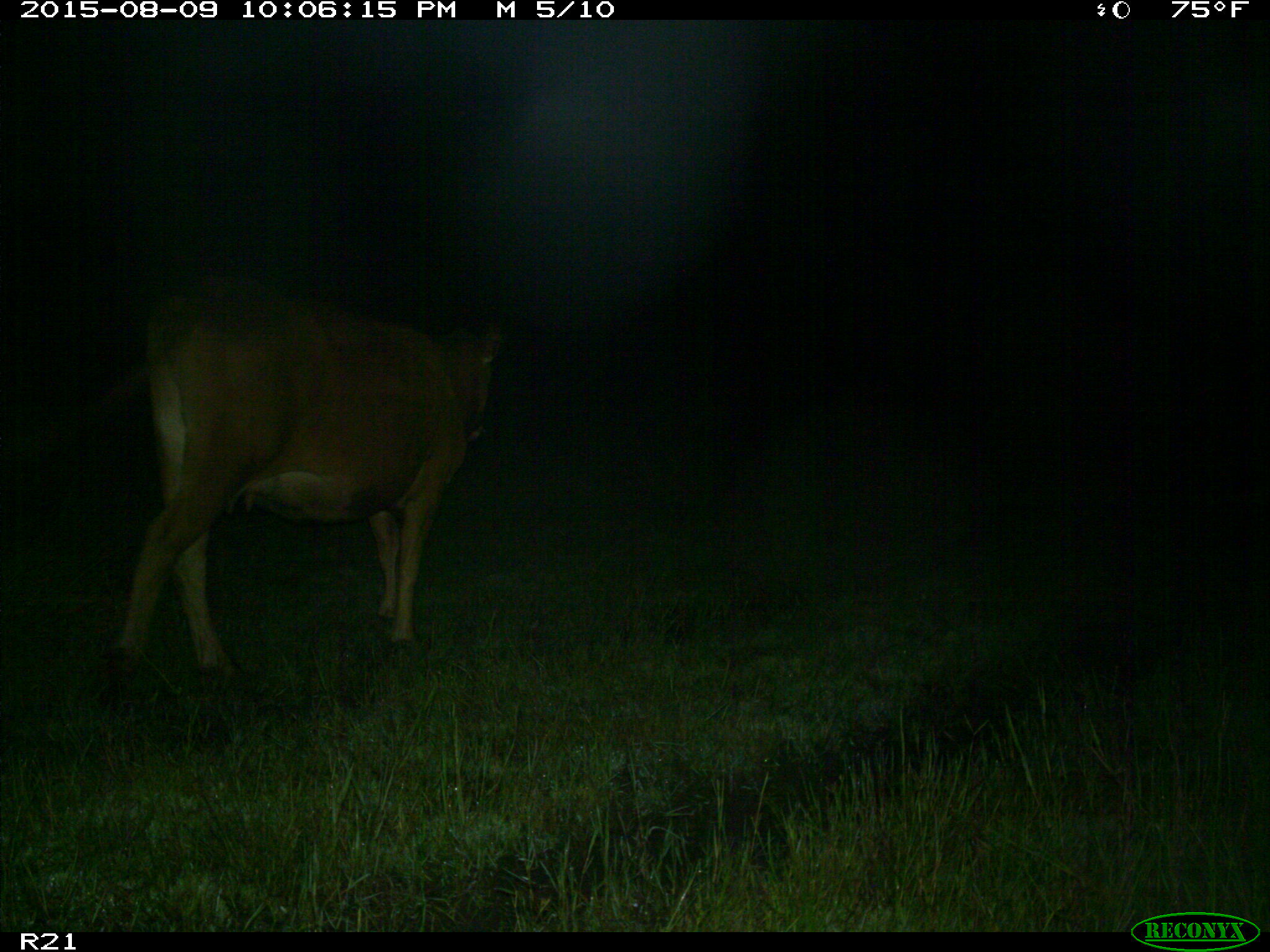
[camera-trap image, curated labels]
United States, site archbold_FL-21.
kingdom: Animalia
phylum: Chordata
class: Mammalia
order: Artiodactyla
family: Bovidae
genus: Bos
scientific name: Bos taurus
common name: domestic cow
Bos taurus (domestic cow).